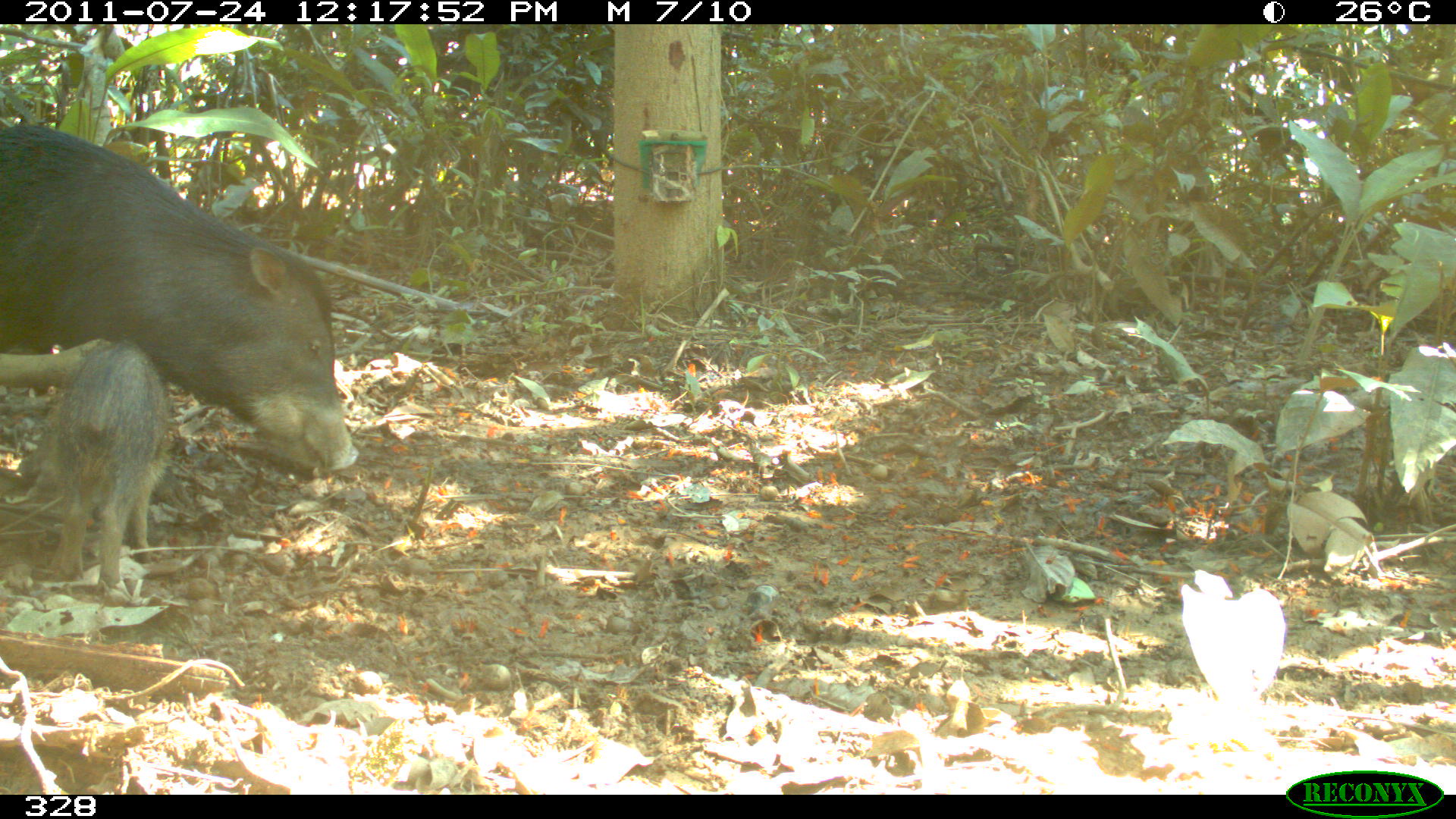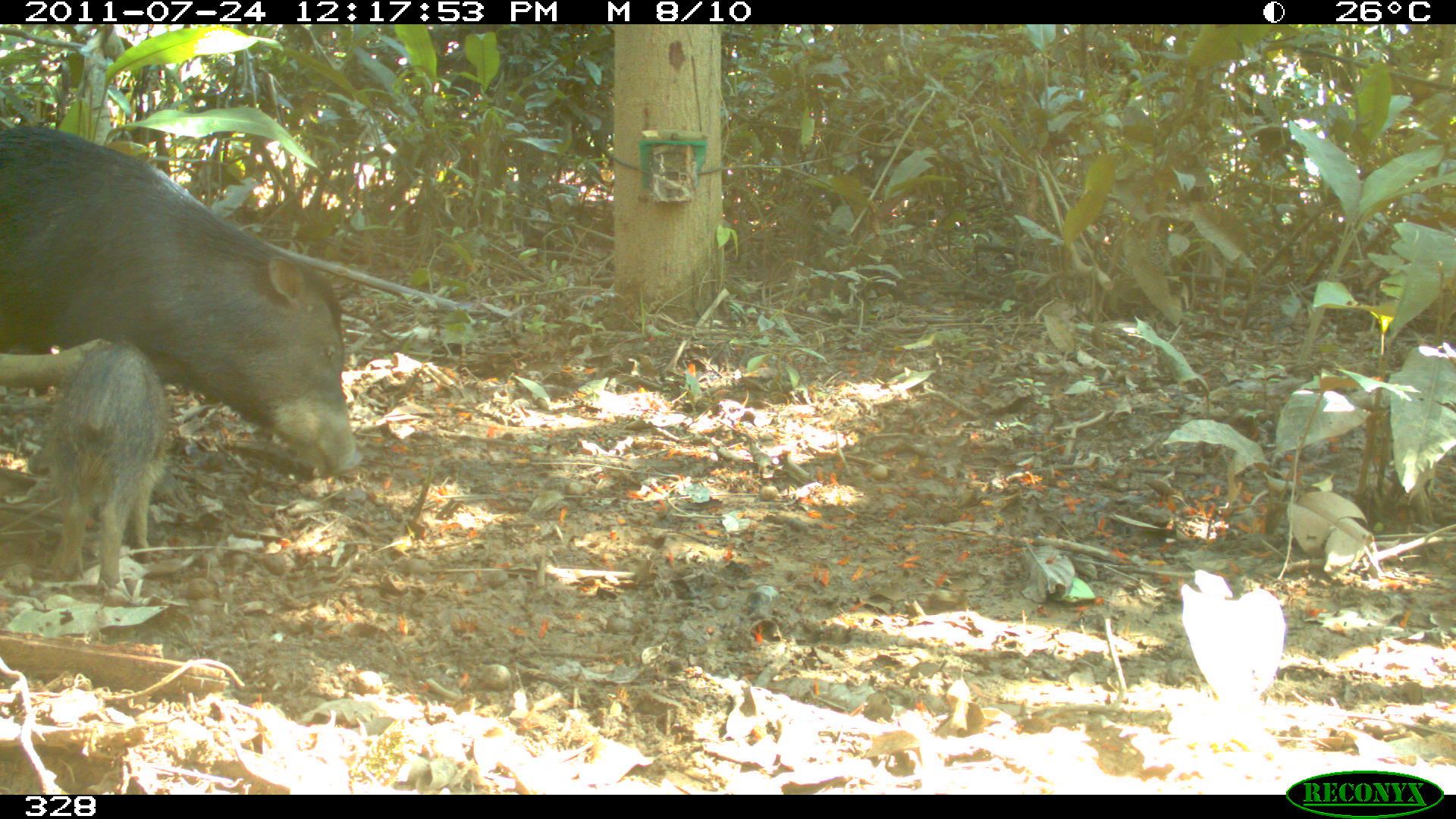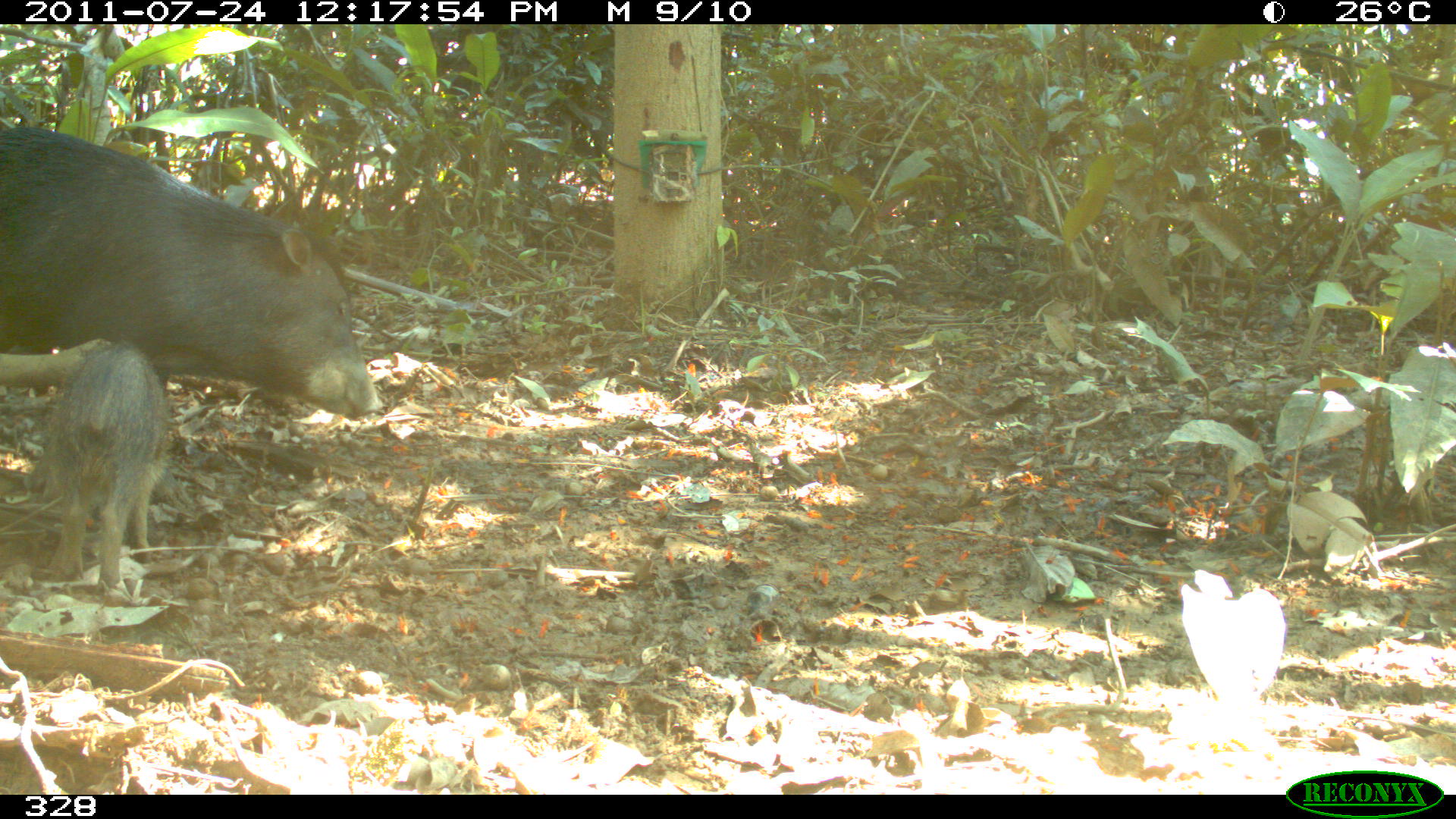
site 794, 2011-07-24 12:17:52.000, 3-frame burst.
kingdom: Animalia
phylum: Chordata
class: Mammalia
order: Artiodactyla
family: Tayassuidae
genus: Tayassu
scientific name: Tayassu pecari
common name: white-lipped peccary